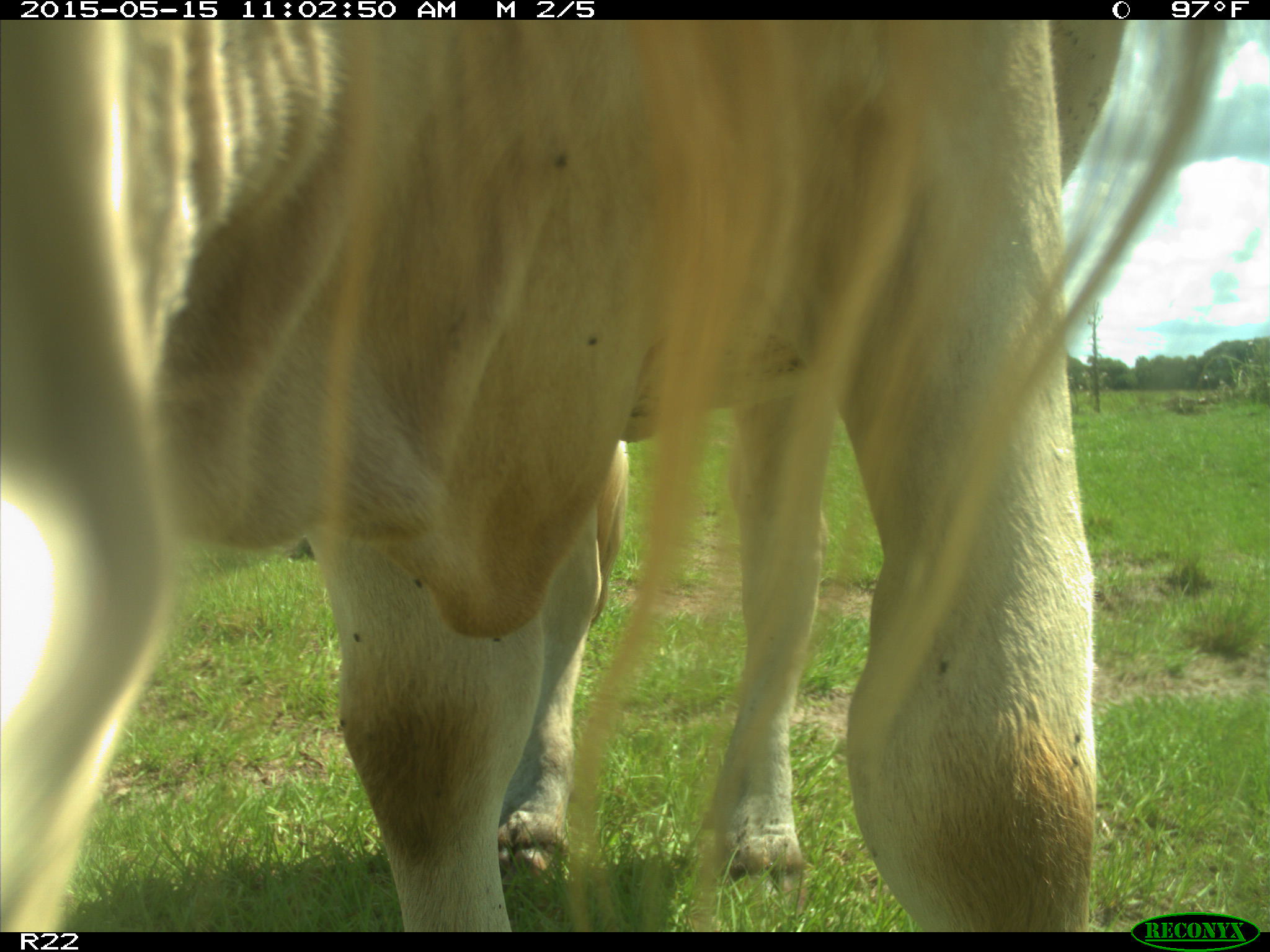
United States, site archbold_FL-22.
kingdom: Animalia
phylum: Chordata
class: Mammalia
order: Artiodactyla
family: Bovidae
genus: Bos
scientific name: Bos taurus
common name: domestic cow